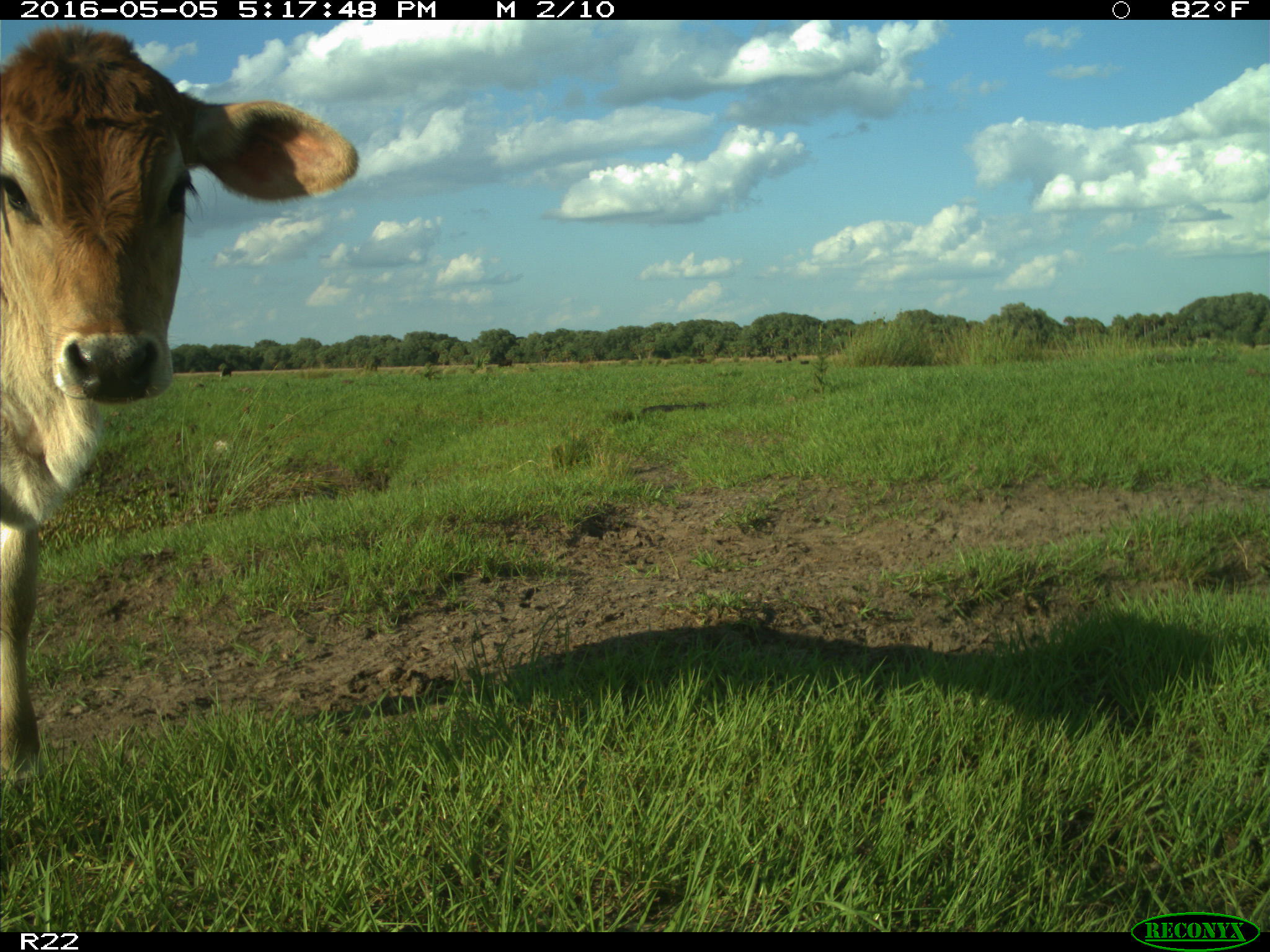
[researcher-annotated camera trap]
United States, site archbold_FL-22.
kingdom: Animalia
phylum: Chordata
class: Mammalia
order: Artiodactyla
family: Bovidae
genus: Bos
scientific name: Bos taurus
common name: domestic cow